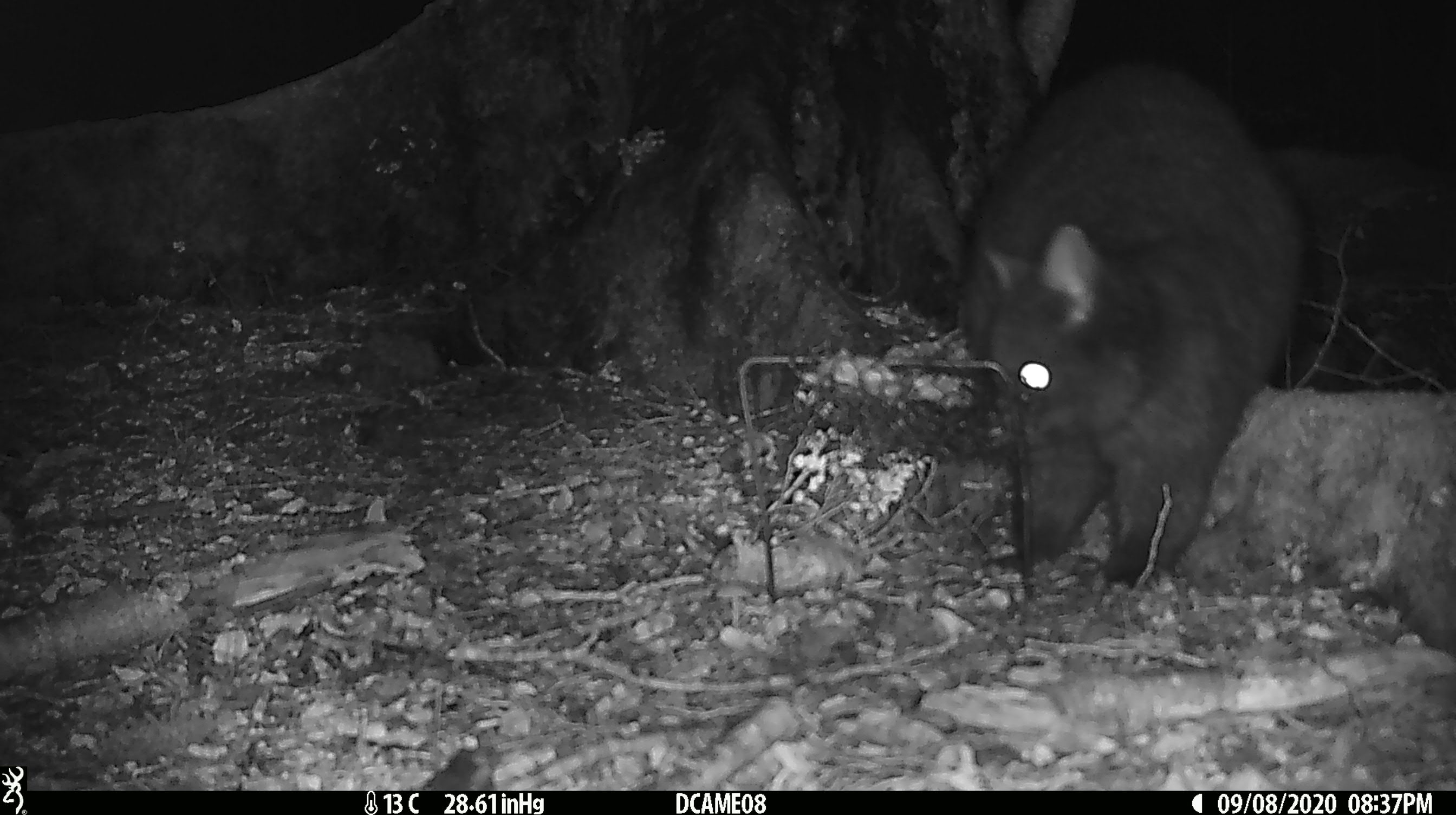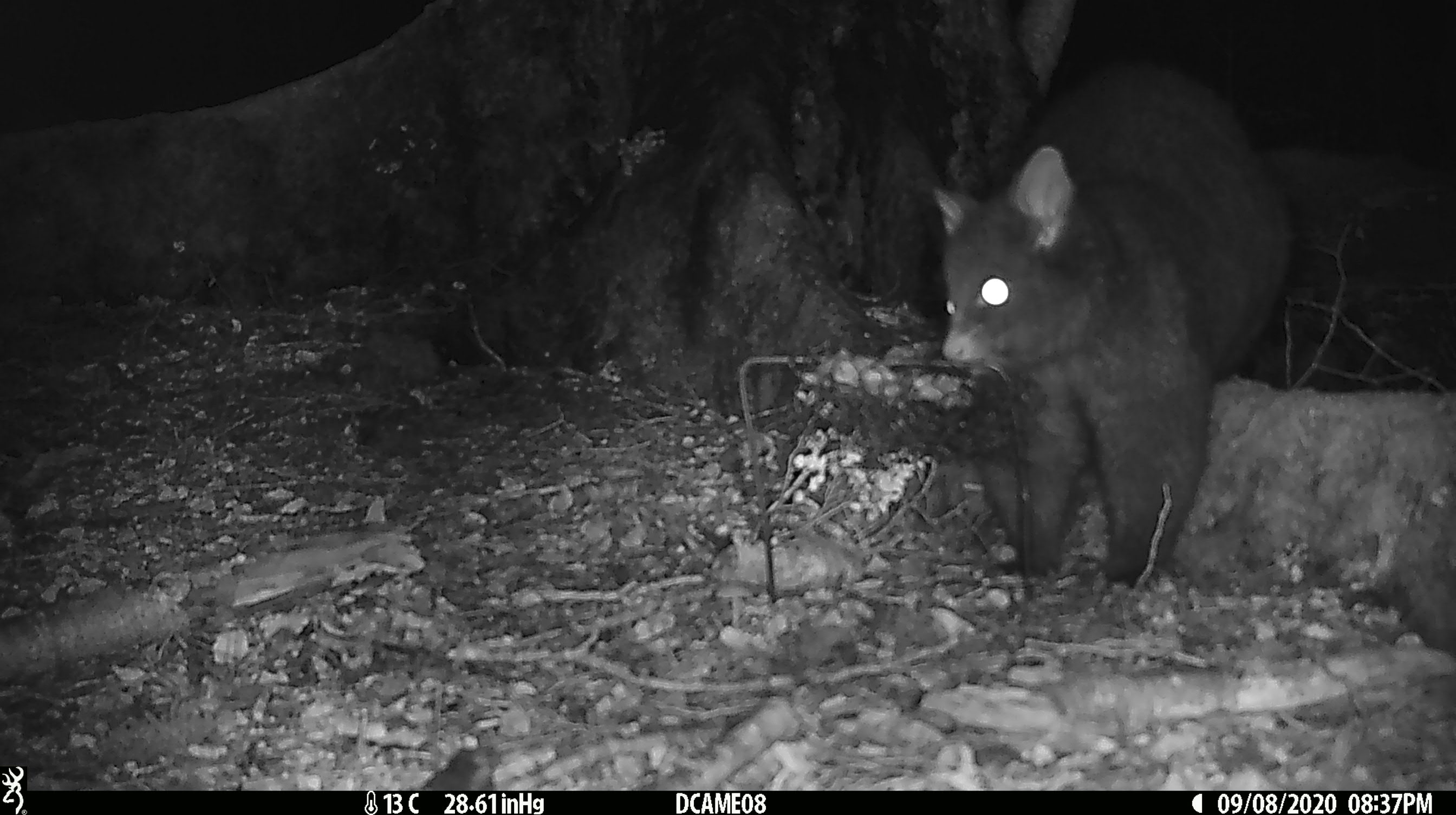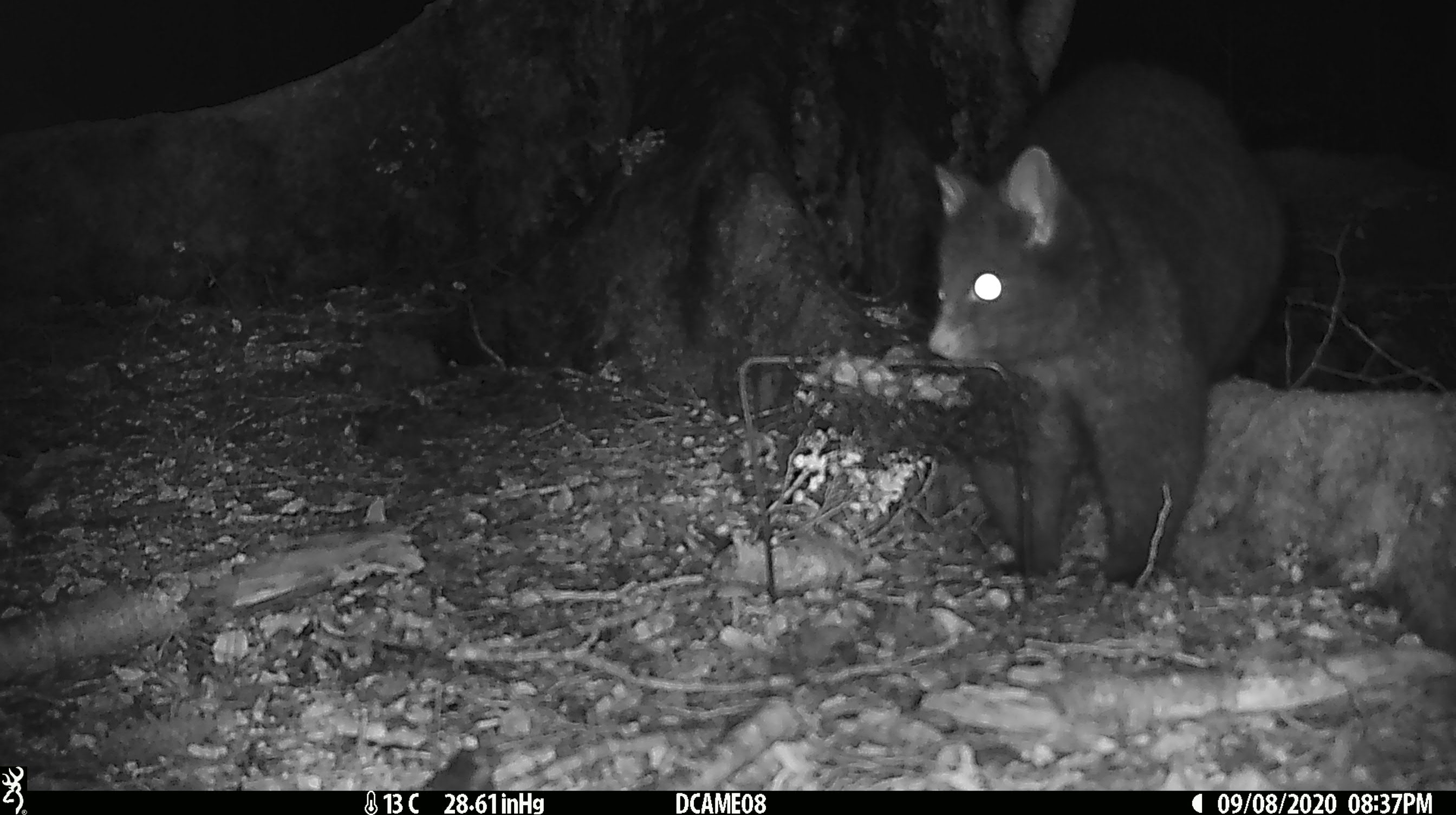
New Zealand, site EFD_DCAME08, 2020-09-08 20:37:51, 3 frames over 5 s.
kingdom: Animalia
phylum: Chordata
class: Mammalia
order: Diprotodontia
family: Phalangeridae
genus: Trichosurus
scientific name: Trichosurus vulpecula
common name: common brushtail possum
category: possum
Possum (common brushtail possum) (Trichosurus vulpecula).